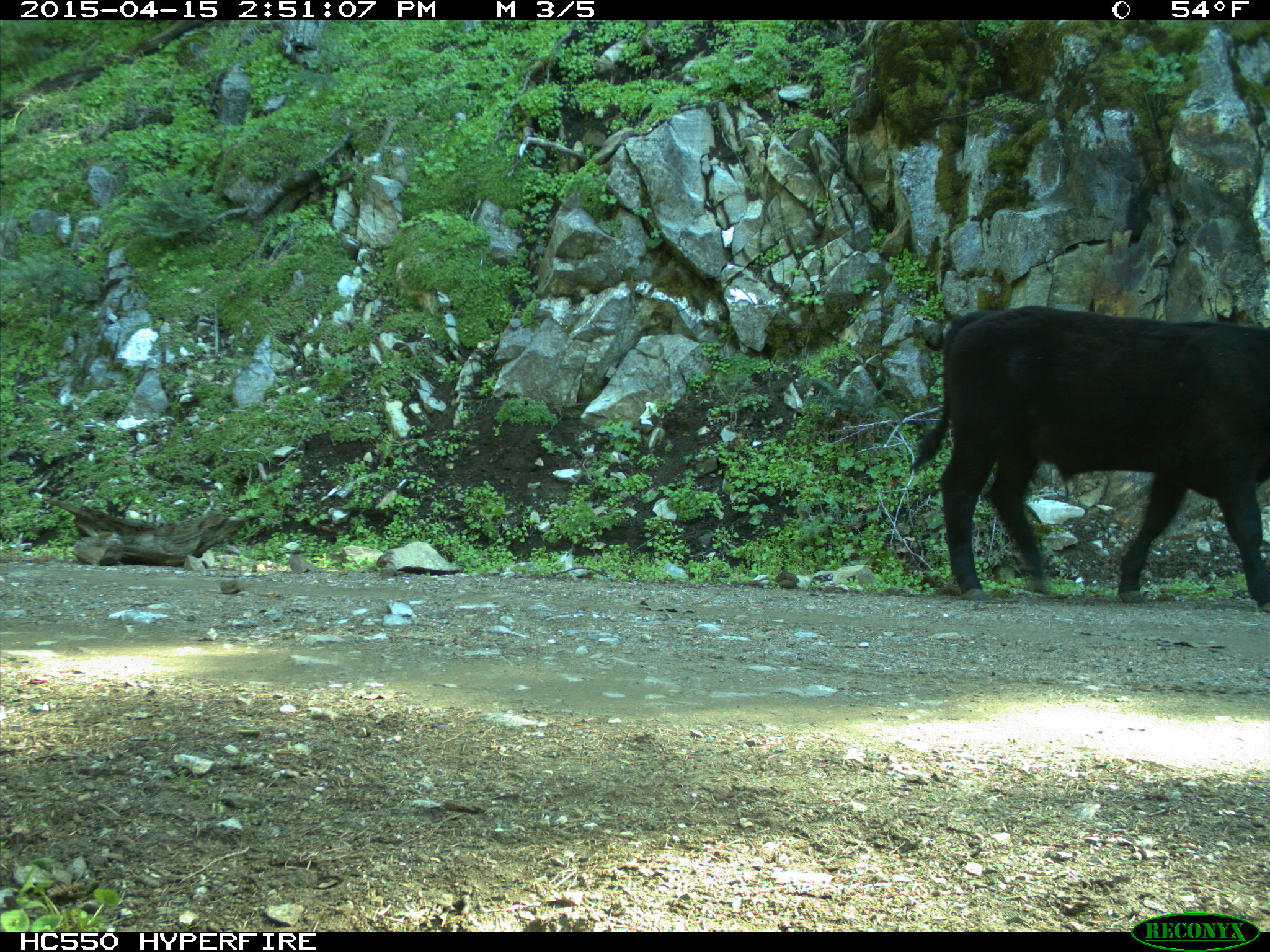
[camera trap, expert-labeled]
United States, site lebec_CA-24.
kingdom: Animalia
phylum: Chordata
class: Mammalia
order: Artiodactyla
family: Bovidae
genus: Bos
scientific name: Bos taurus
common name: domestic cow